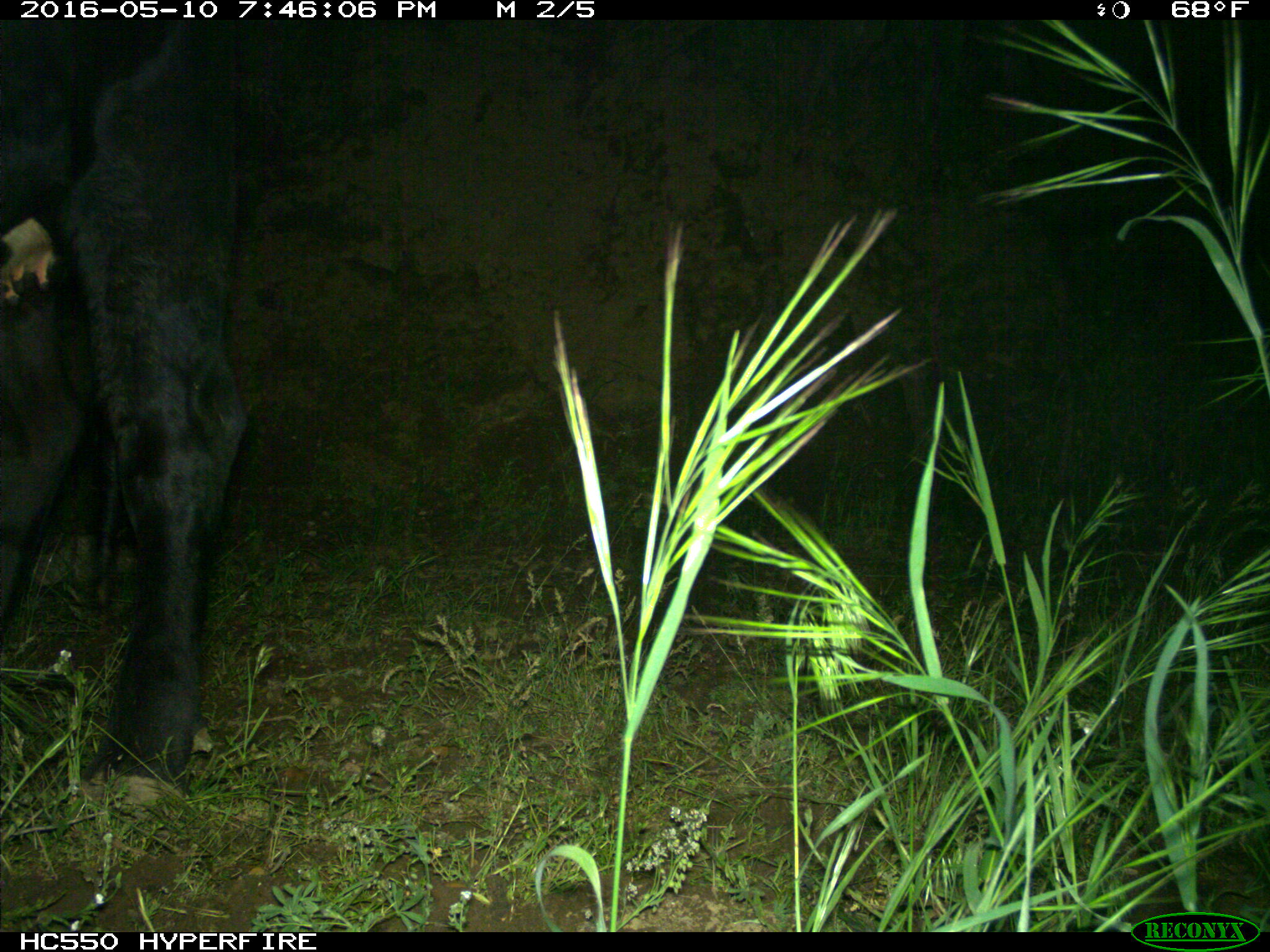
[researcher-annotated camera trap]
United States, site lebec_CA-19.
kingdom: Animalia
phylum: Chordata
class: Mammalia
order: Artiodactyla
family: Bovidae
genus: Bos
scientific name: Bos taurus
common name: domestic cow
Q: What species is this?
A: Bos taurus (domestic cow).